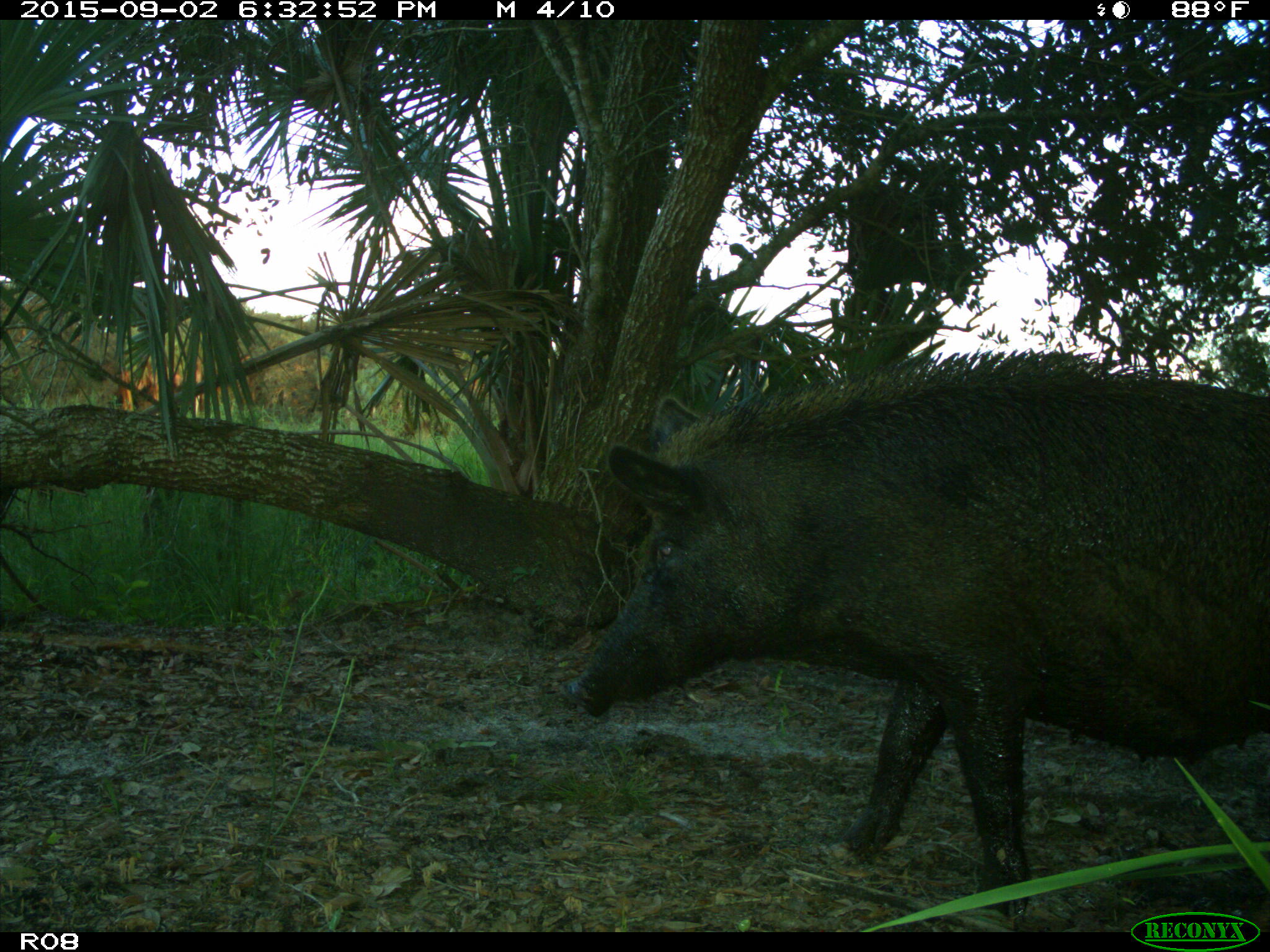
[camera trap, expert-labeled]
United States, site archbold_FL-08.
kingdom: Animalia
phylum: Chordata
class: Mammalia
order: Artiodactyla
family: Suidae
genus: Sus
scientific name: Sus scrofa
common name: wild boar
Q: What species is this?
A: Sus scrofa (wild boar).